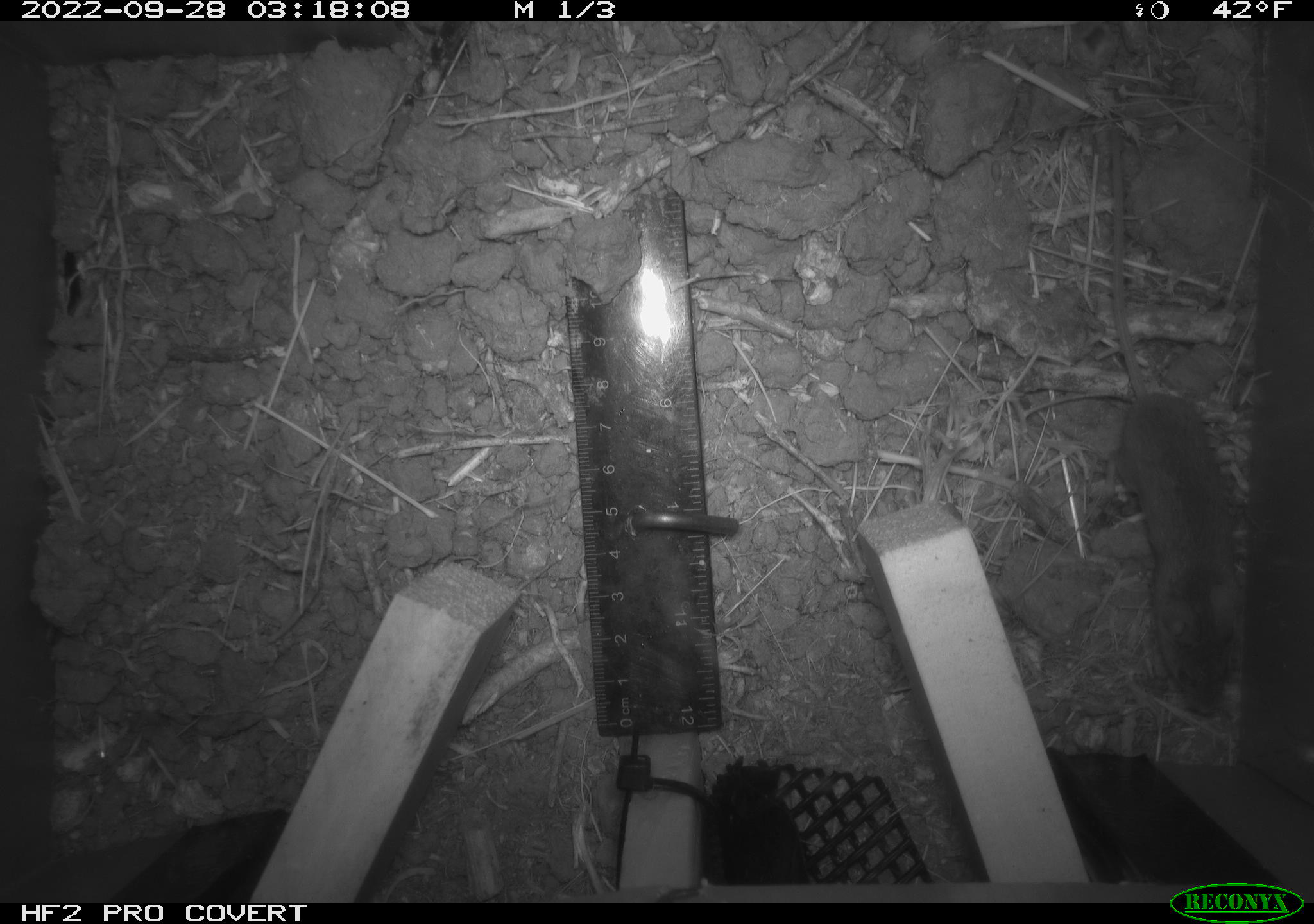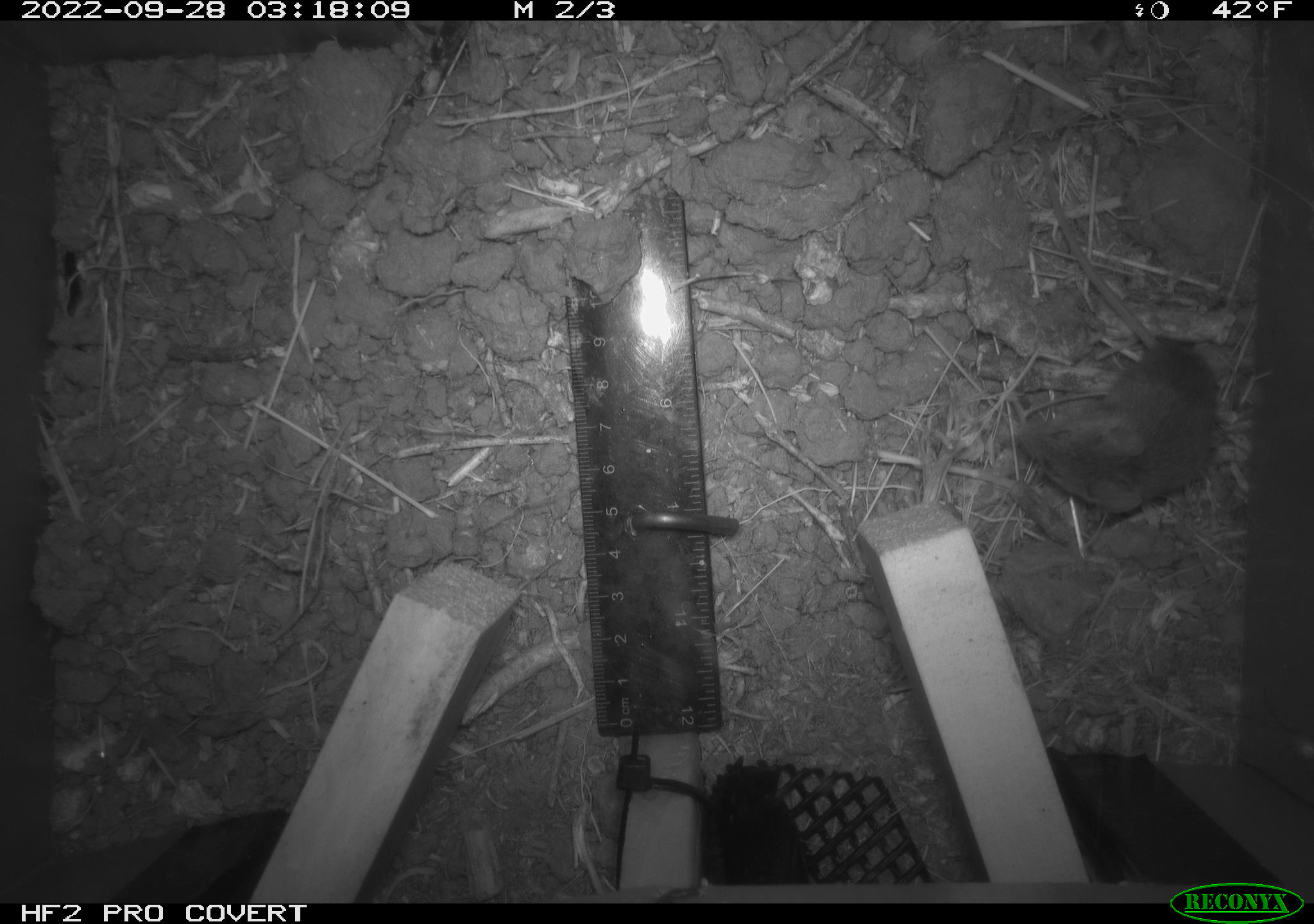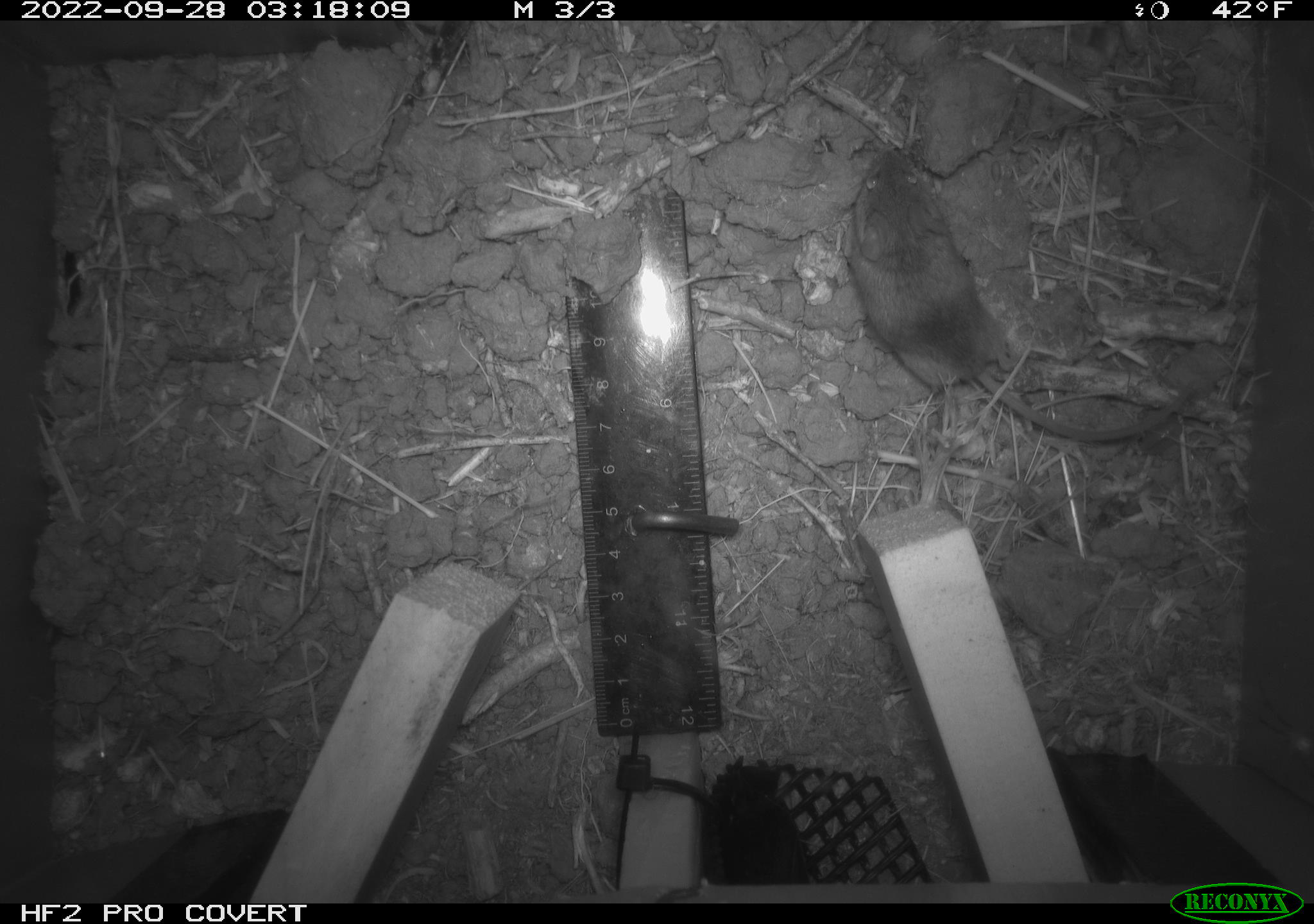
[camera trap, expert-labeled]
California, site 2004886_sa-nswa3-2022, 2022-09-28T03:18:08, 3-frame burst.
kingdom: Animalia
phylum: Chordata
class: Mammalia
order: Rodentia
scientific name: Rodentia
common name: mouse species